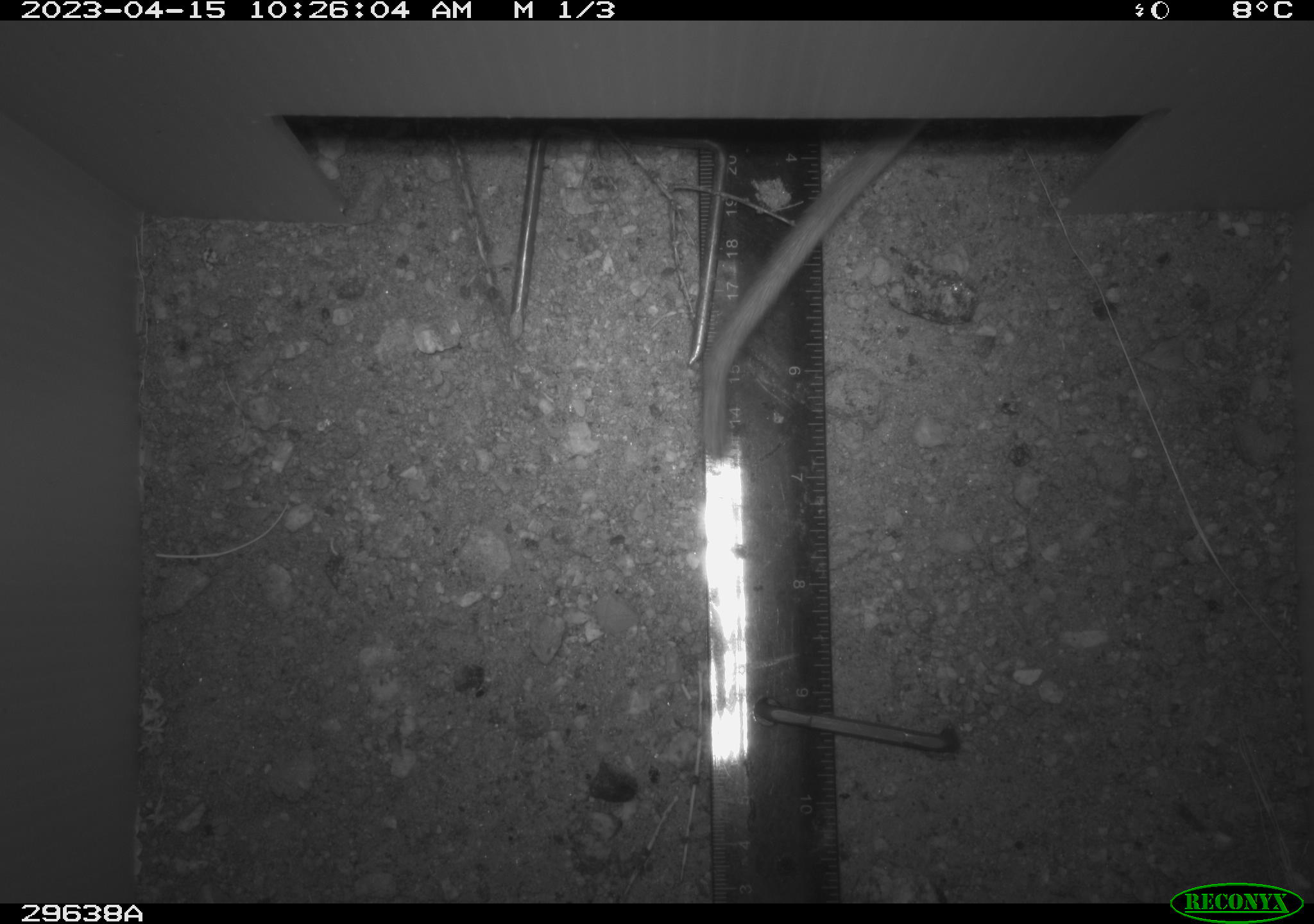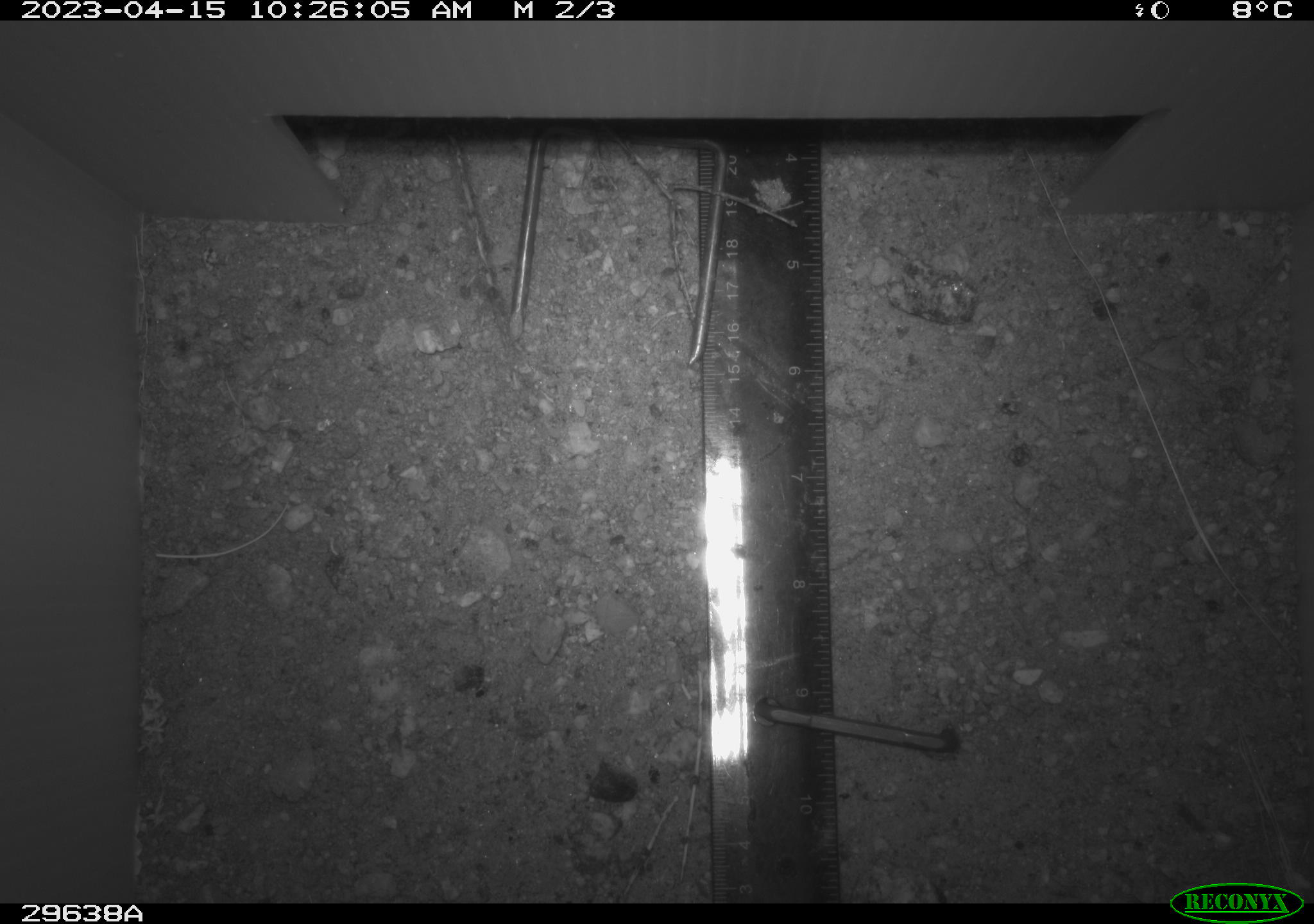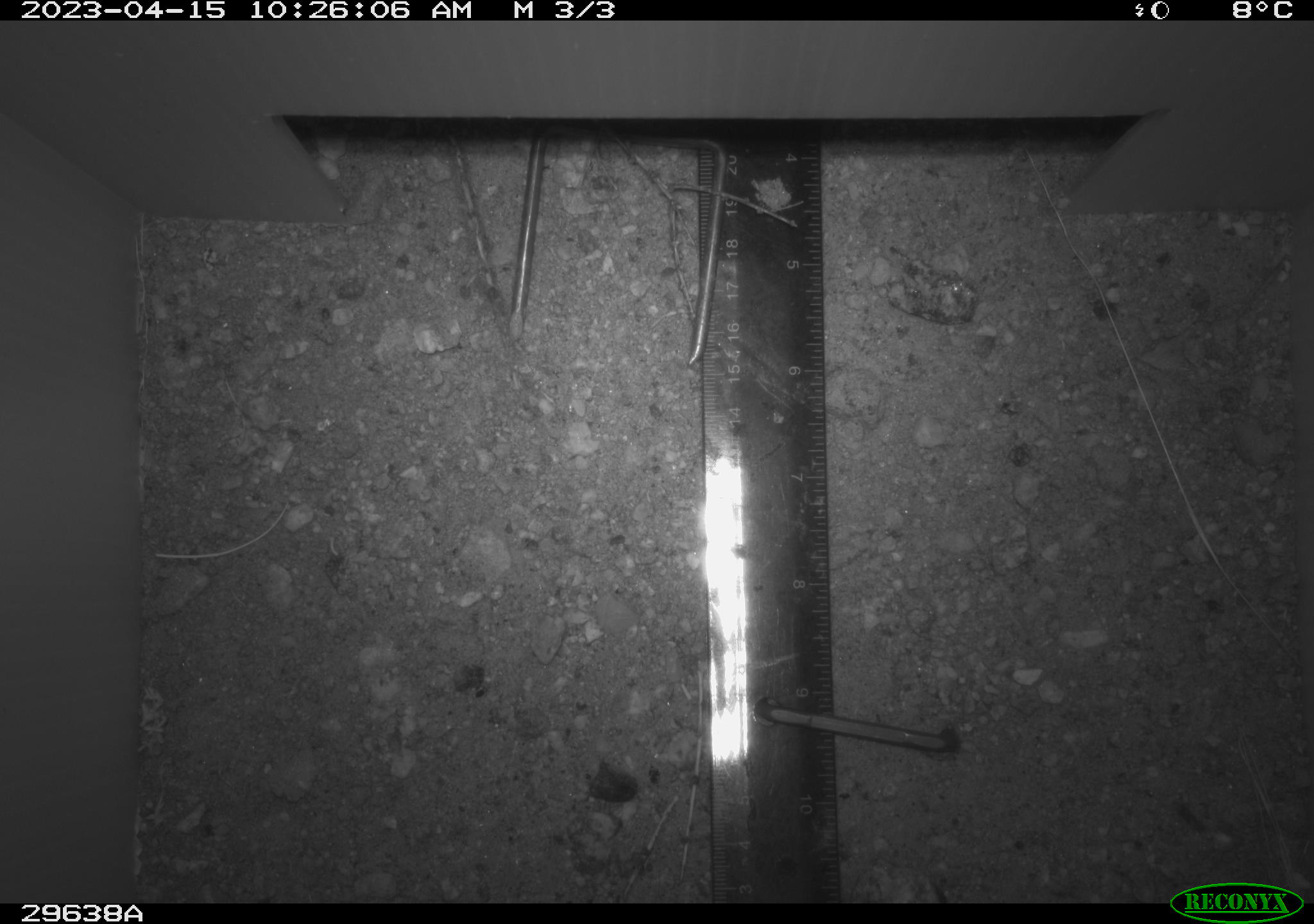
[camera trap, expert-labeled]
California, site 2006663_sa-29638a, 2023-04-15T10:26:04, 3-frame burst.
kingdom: Animalia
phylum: Chordata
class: Mammalia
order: Rodentia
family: Cricetidae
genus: Neotoma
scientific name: Neotoma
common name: pack rat or woodrat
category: neotoma species